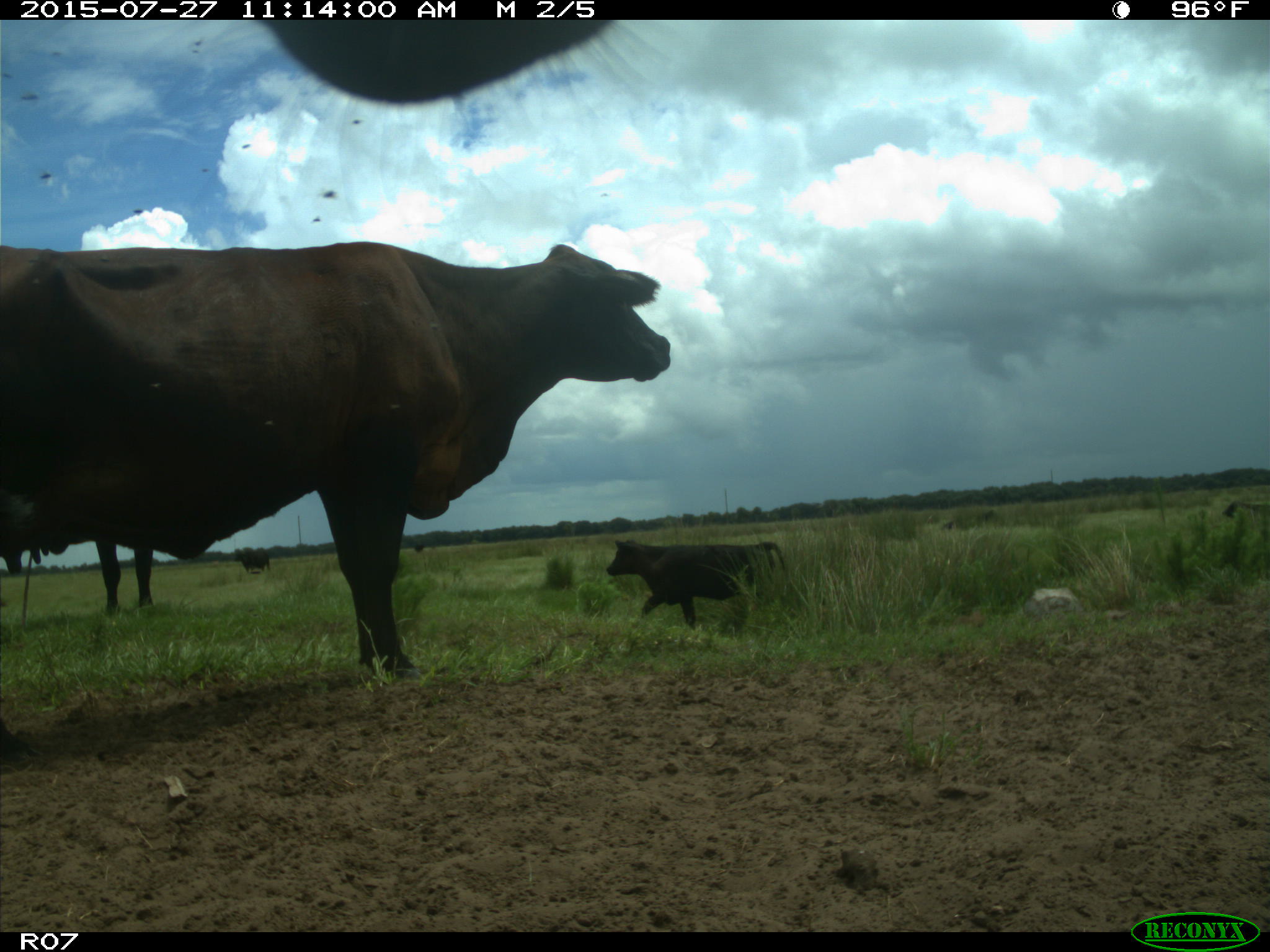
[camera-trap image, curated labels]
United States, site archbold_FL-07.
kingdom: Animalia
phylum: Chordata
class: Mammalia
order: Artiodactyla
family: Bovidae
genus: Bos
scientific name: Bos taurus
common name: domestic cow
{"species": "Bos taurus (domestic cow)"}